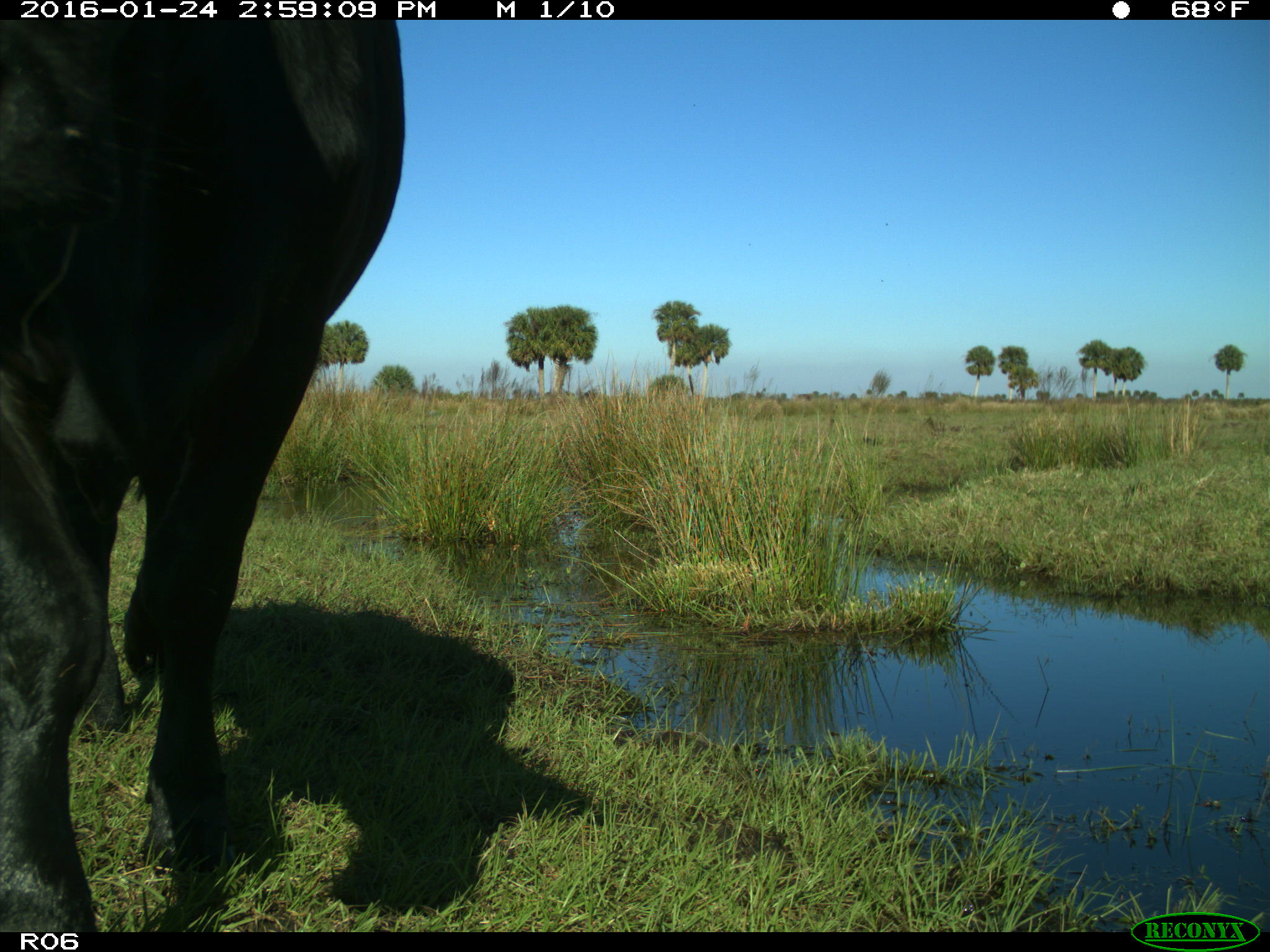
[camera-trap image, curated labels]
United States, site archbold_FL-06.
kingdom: Animalia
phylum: Chordata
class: Mammalia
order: Artiodactyla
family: Bovidae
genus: Bos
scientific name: Bos taurus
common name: domestic cow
Bos taurus (domestic cow).